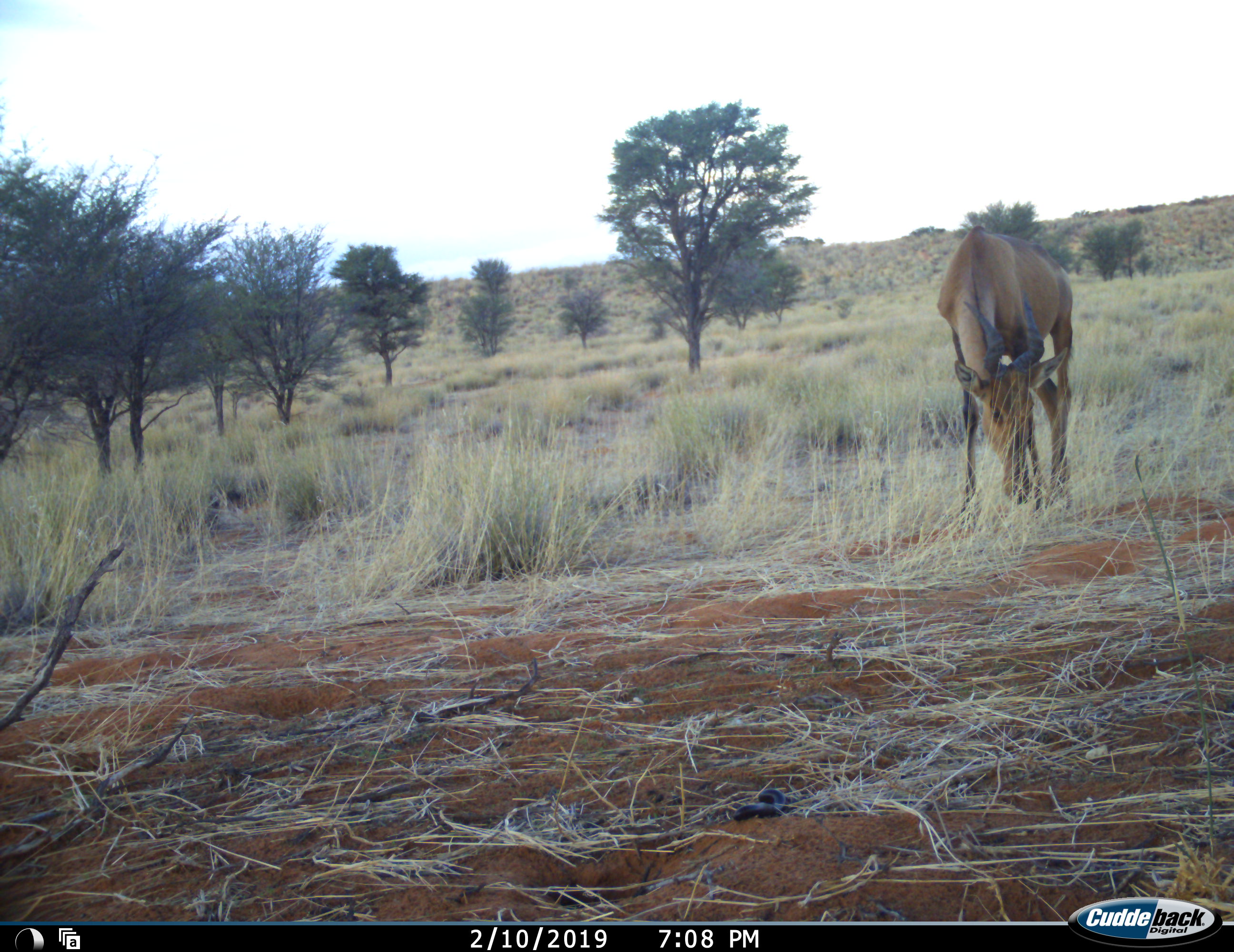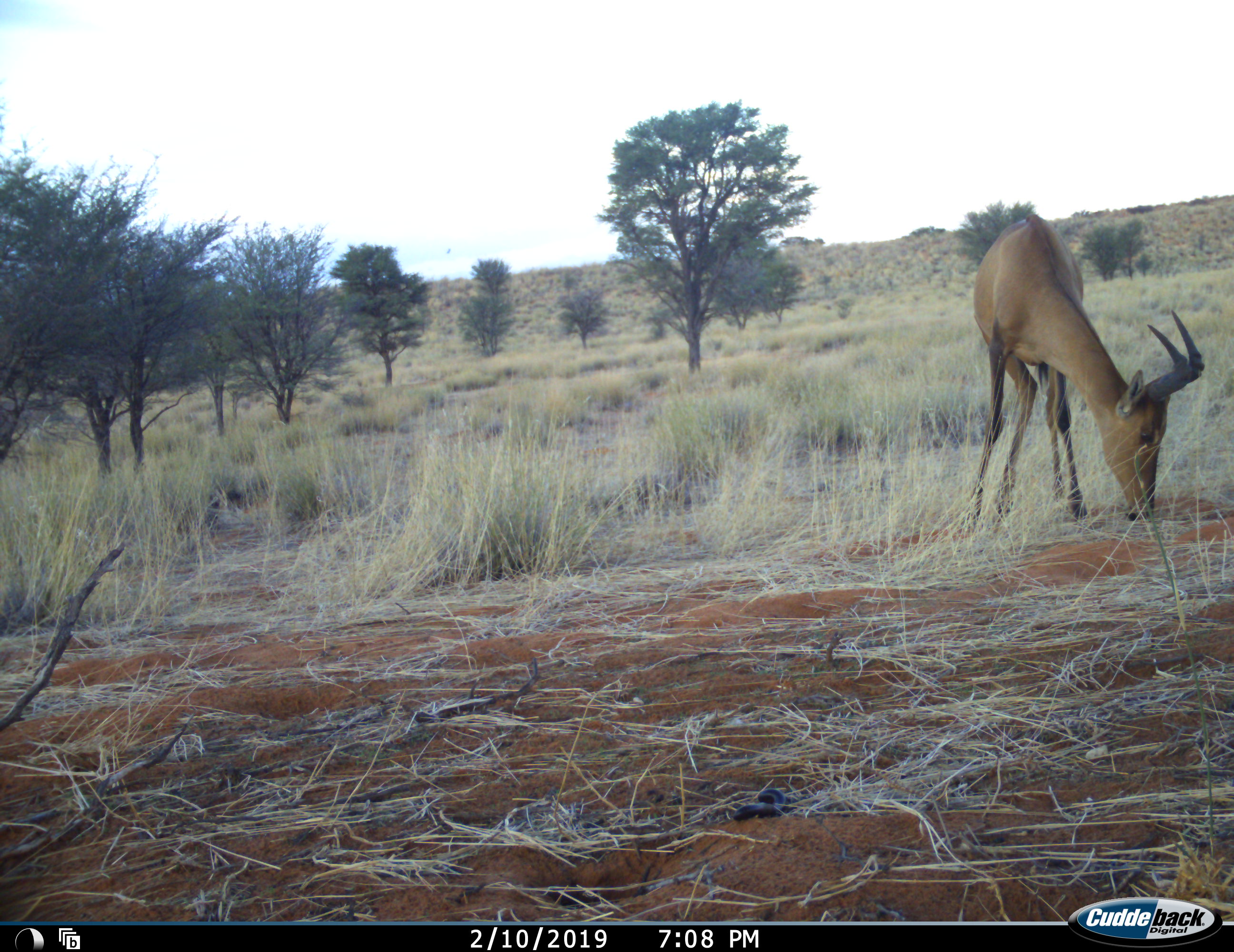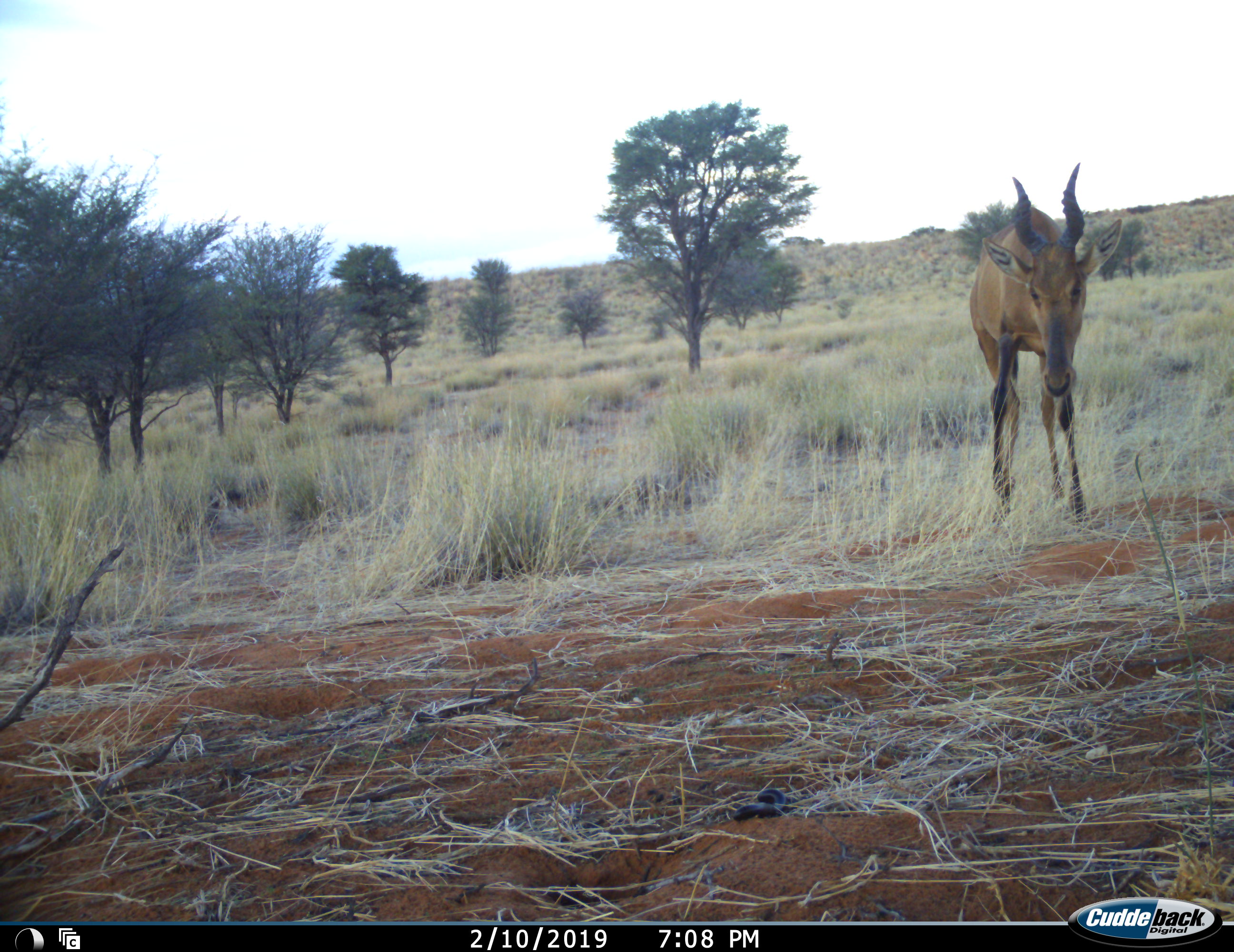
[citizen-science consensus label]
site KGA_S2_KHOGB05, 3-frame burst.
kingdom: Animalia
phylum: Chordata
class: Mammalia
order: Artiodactyla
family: Bovidae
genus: Alcelaphus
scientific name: Alcelaphus buselaphus caama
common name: red hartebeest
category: hartebeestred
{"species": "hartebeestred (red hartebeest) (Alcelaphus buselaphus caama)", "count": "1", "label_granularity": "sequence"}